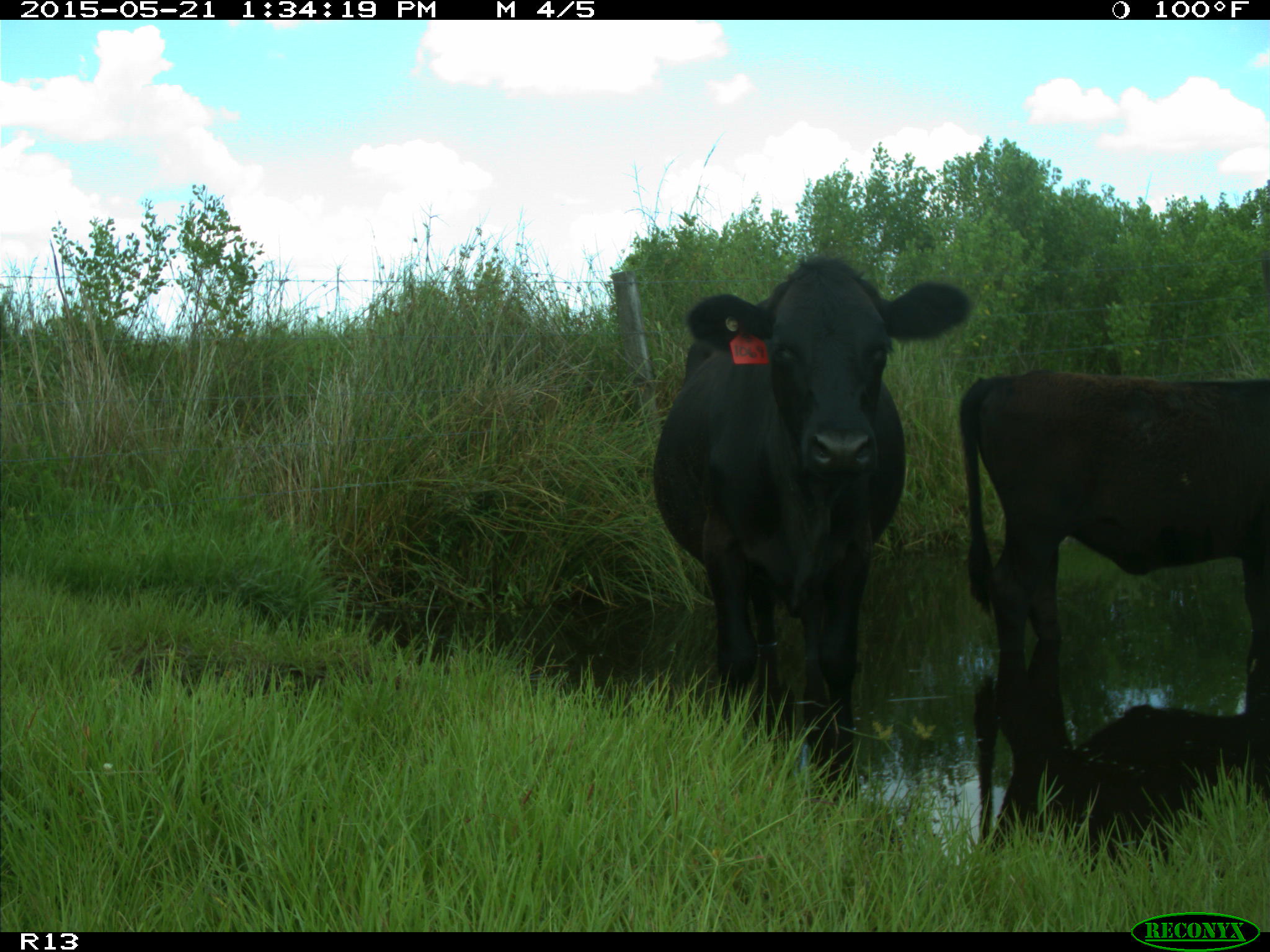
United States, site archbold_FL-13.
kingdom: Animalia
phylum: Chordata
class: Mammalia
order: Artiodactyla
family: Bovidae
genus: Bos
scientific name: Bos taurus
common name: domestic cow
Bos taurus (domestic cow).